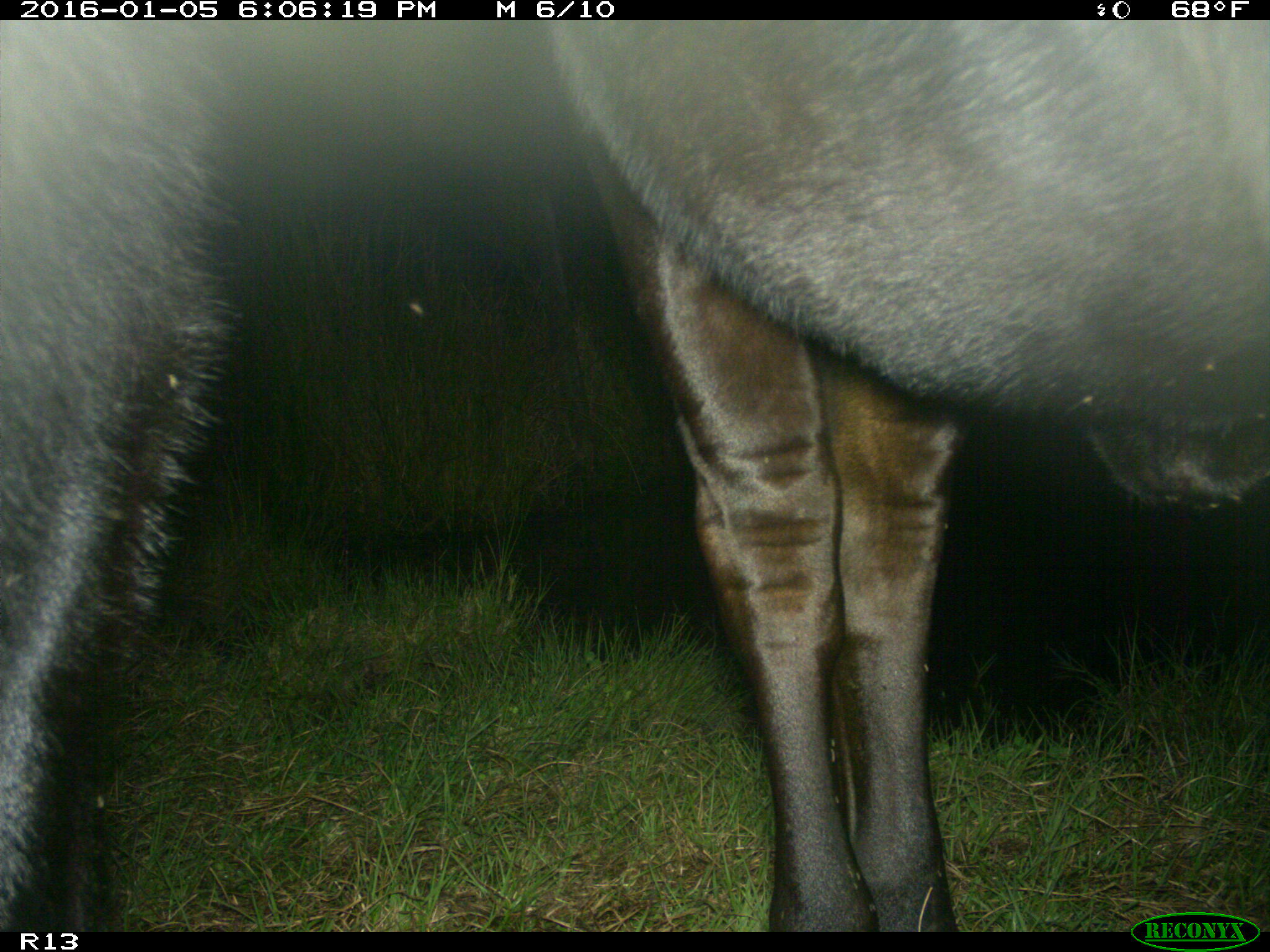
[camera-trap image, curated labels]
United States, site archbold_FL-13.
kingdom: Animalia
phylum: Chordata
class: Mammalia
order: Artiodactyla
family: Bovidae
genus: Bos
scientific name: Bos taurus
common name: domestic cow